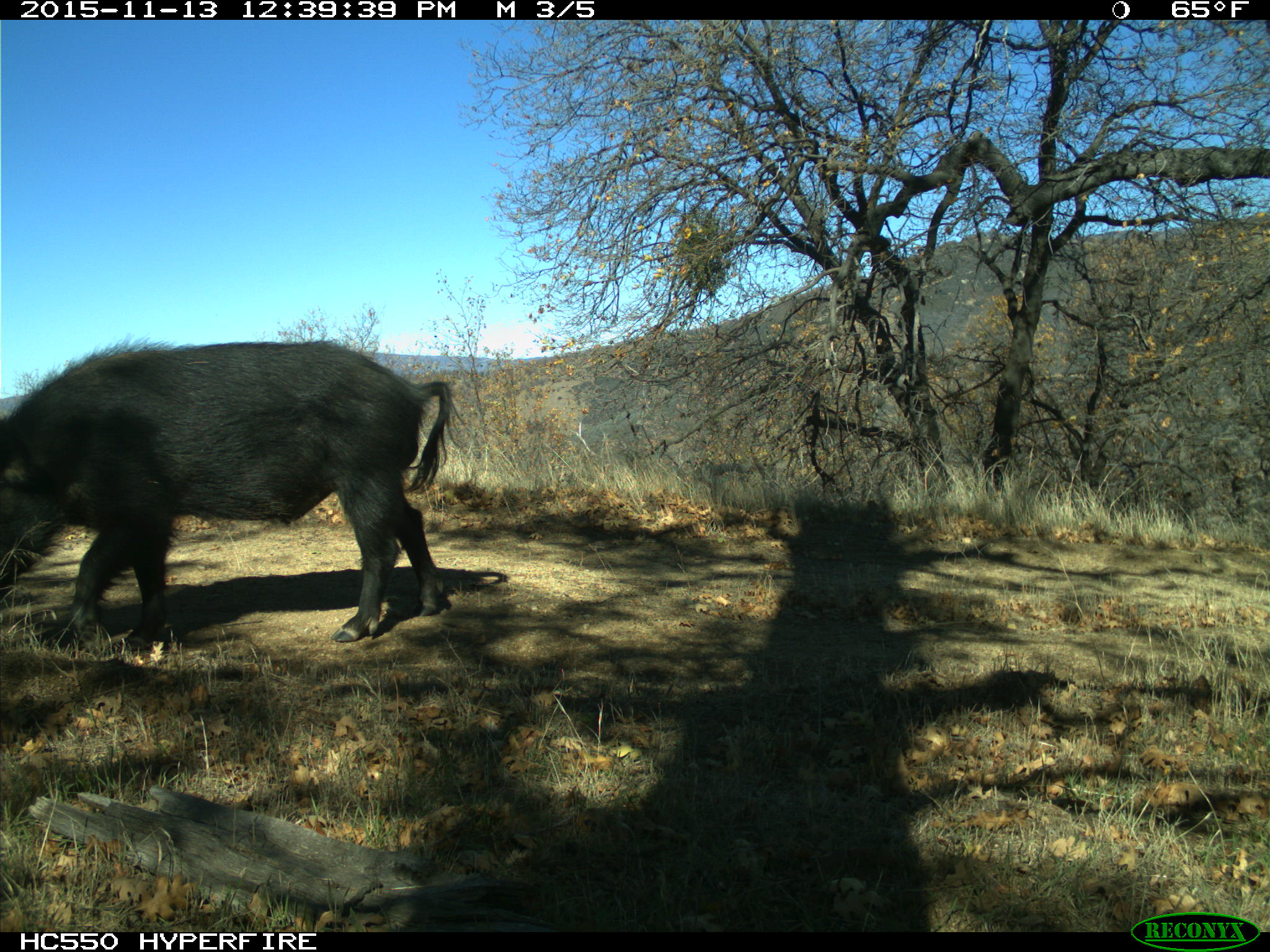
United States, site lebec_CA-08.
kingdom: Animalia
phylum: Chordata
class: Mammalia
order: Artiodactyla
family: Suidae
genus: Sus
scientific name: Sus scrofa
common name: wild boar